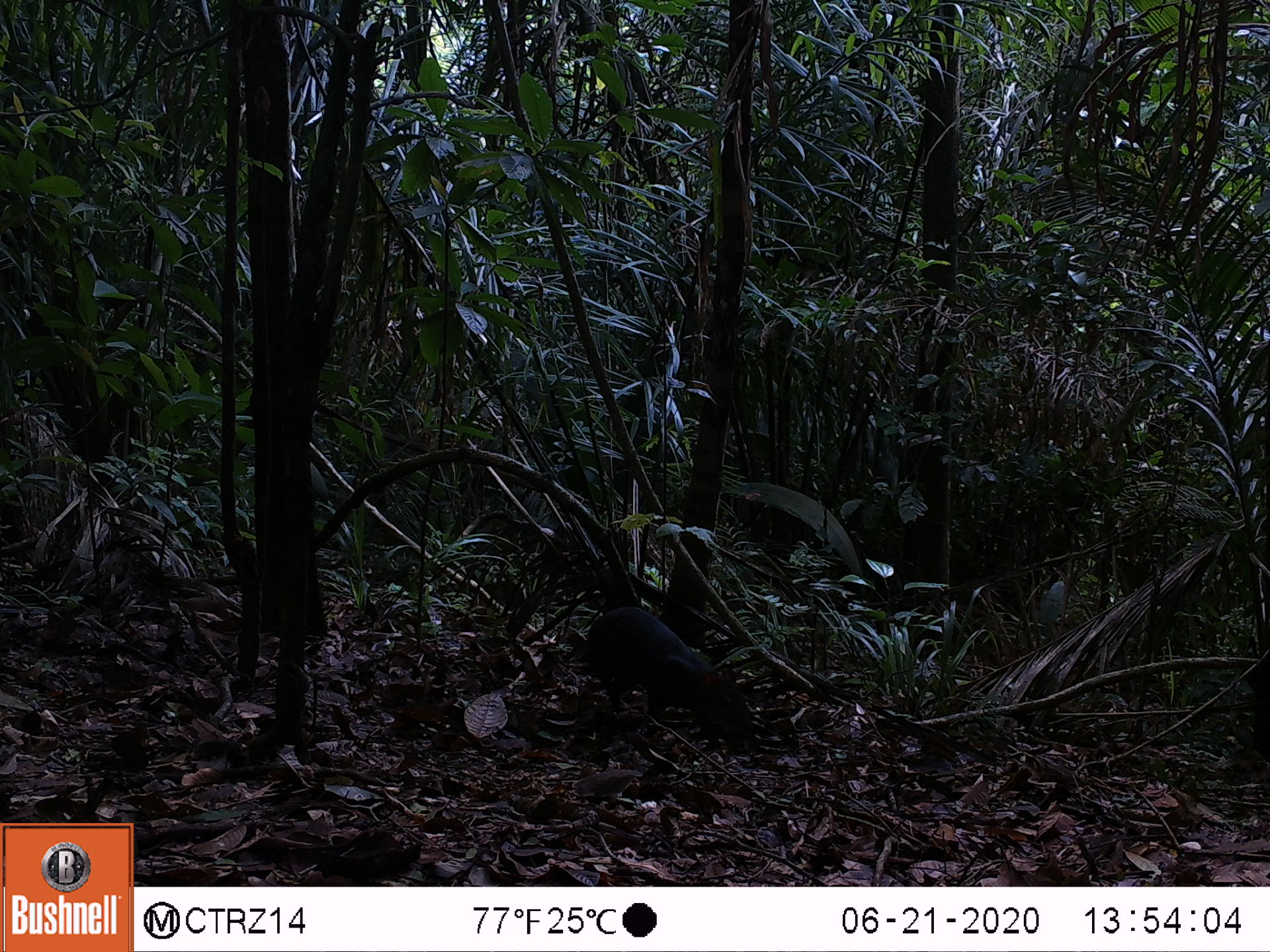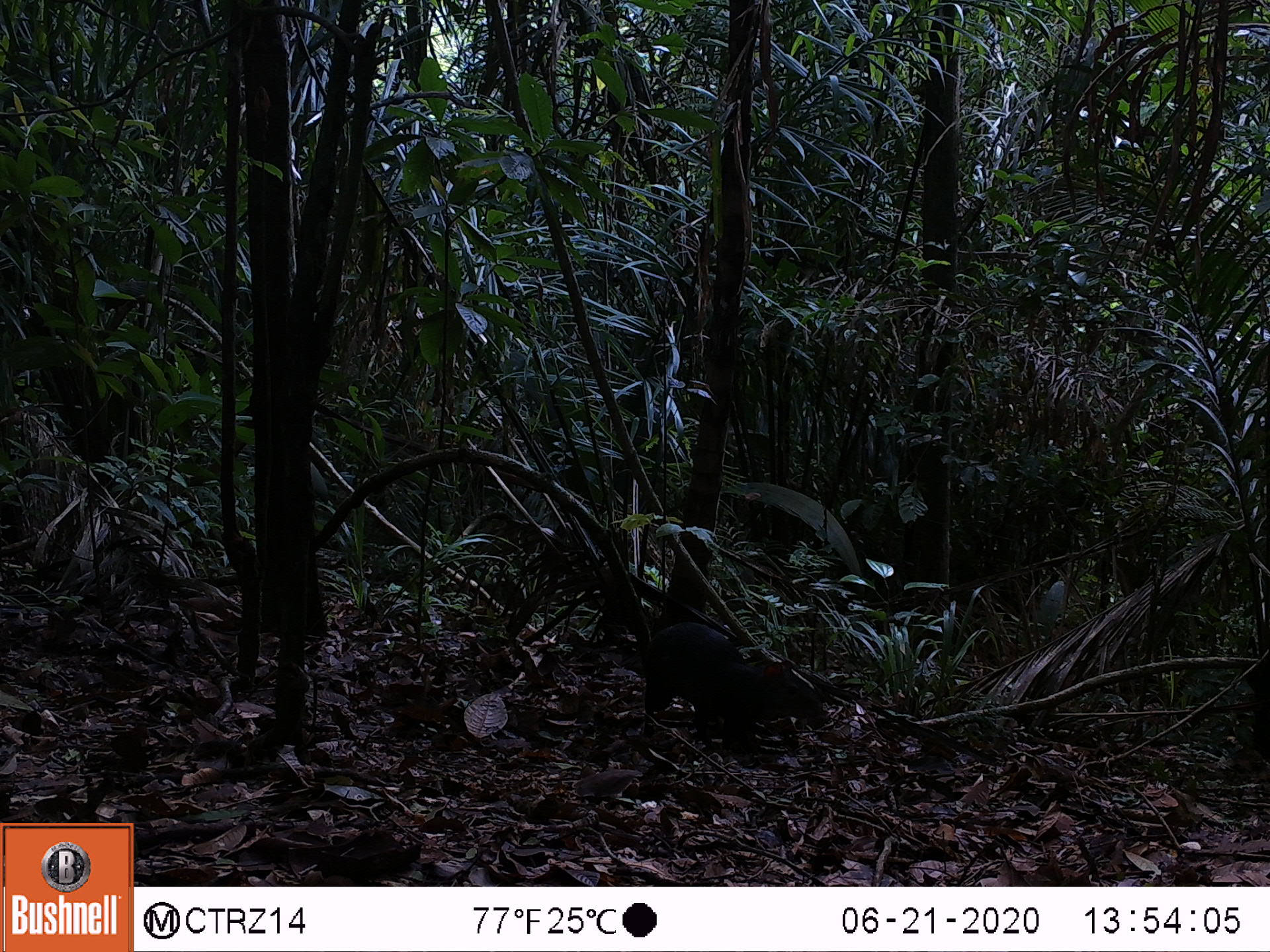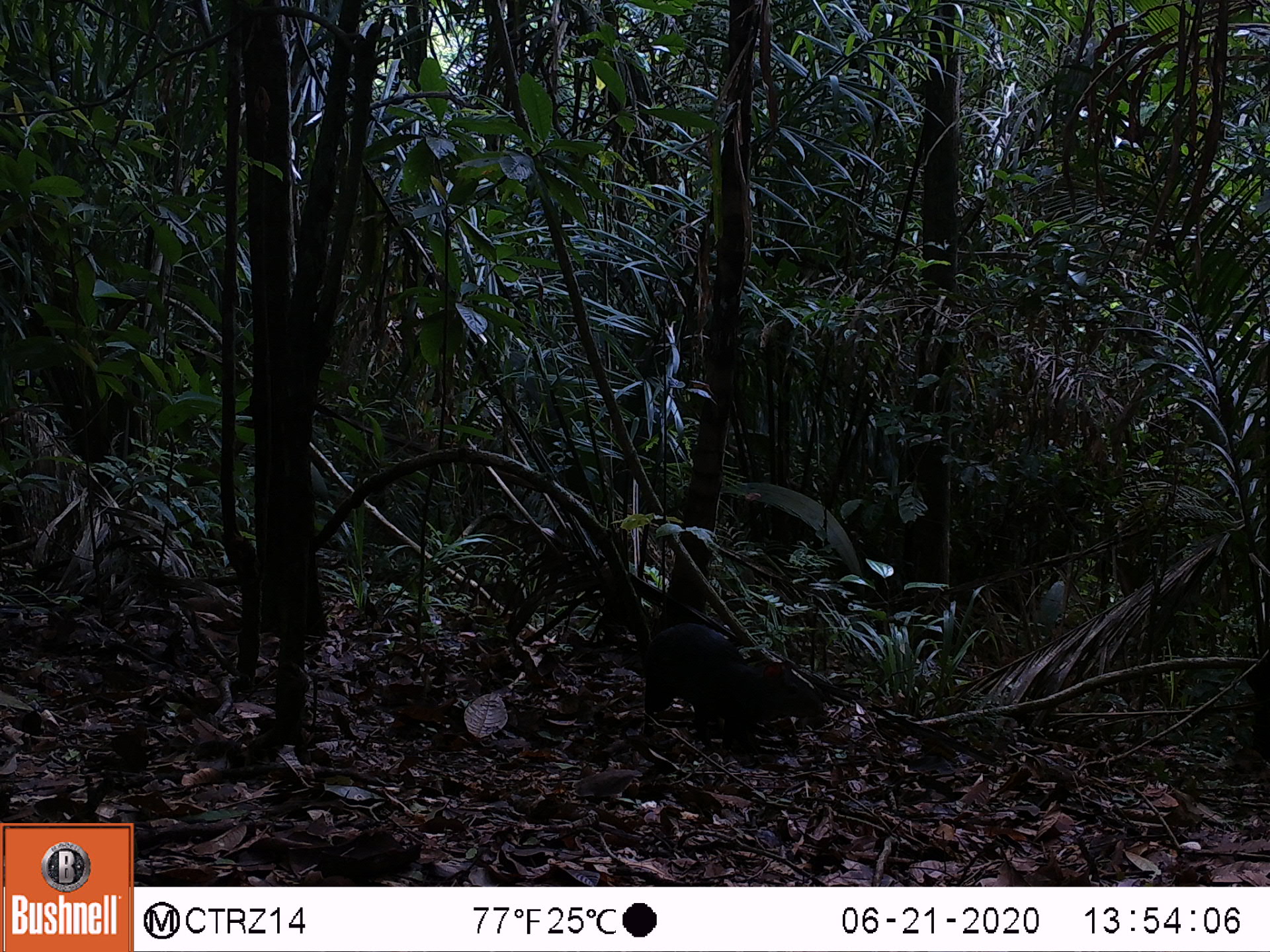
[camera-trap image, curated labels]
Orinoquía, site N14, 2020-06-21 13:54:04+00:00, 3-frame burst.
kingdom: Animalia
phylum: Chordata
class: Mammalia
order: Rodentia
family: Dasyproctidae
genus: Dasyprocta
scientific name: Dasyprocta fuliginosa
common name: black agouti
Black agouti (Dasyprocta fuliginosa).